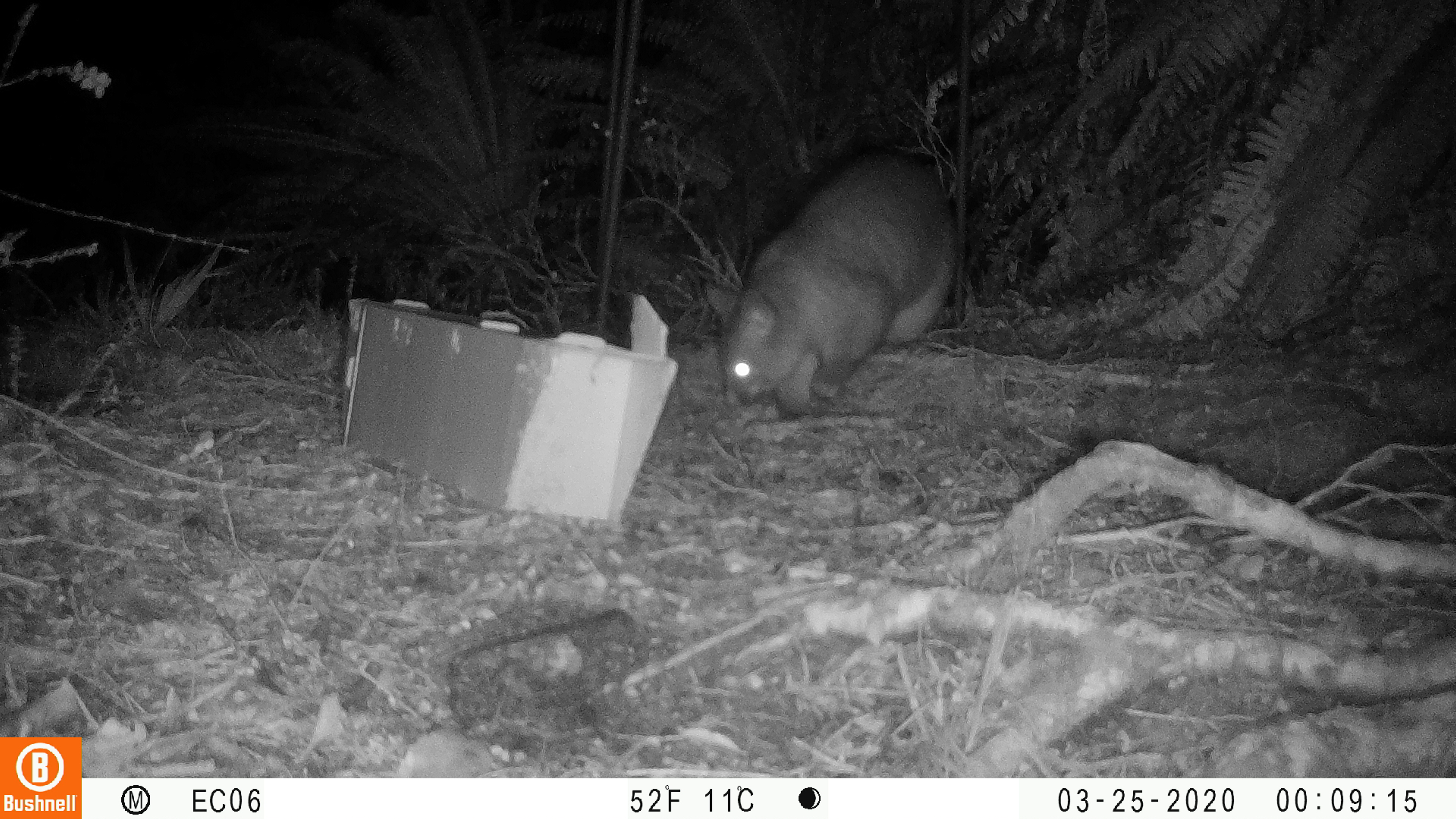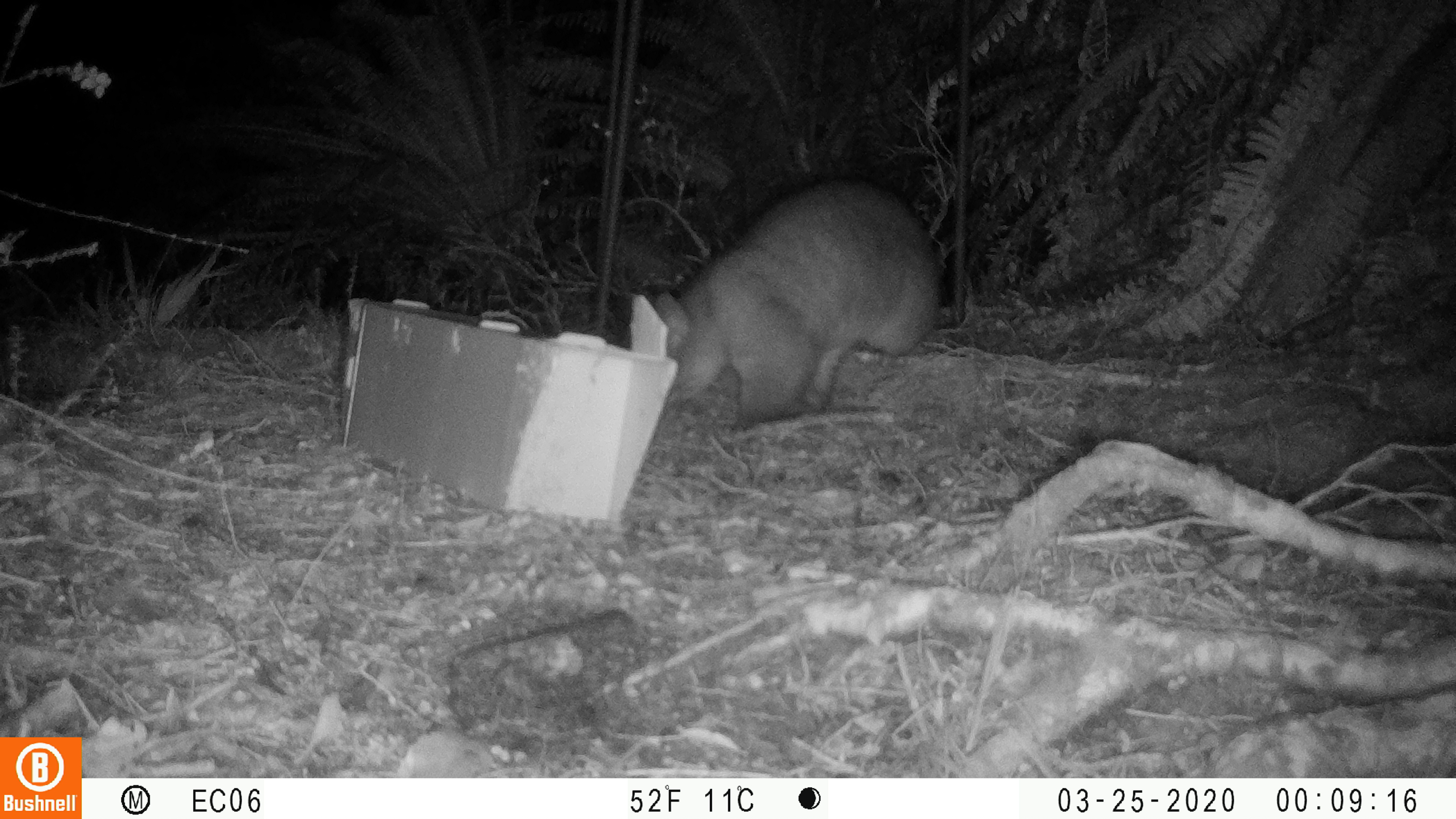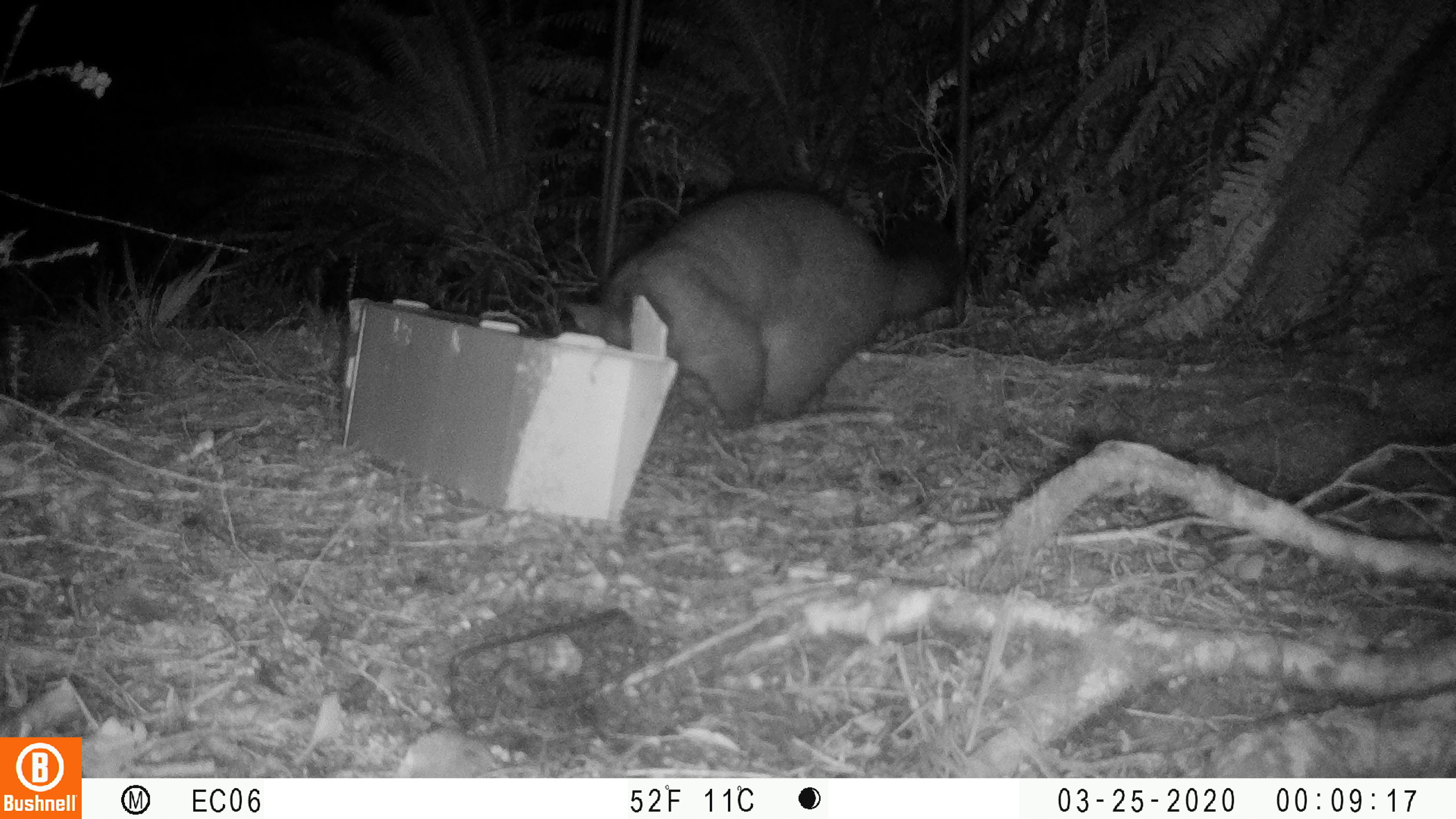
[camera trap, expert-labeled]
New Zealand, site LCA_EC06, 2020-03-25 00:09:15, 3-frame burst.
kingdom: Animalia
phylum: Chordata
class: Mammalia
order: Diprotodontia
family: Phalangeridae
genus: Trichosurus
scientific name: Trichosurus vulpecula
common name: common brushtail possum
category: possum